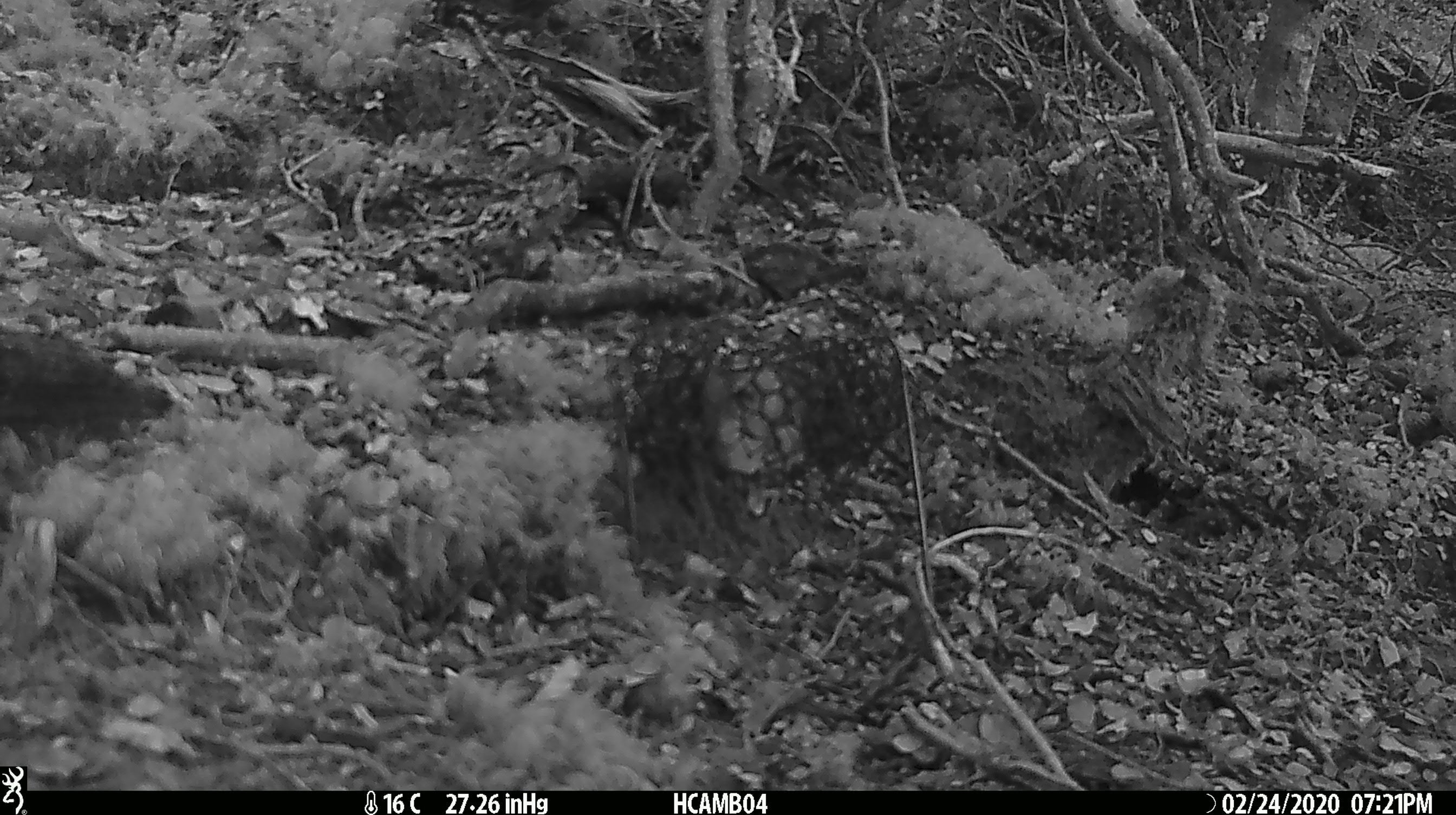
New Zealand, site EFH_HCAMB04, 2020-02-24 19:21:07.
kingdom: Animalia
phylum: Chordata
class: Mammalia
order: Rodentia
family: Muridae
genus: Mus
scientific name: Mus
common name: mouse